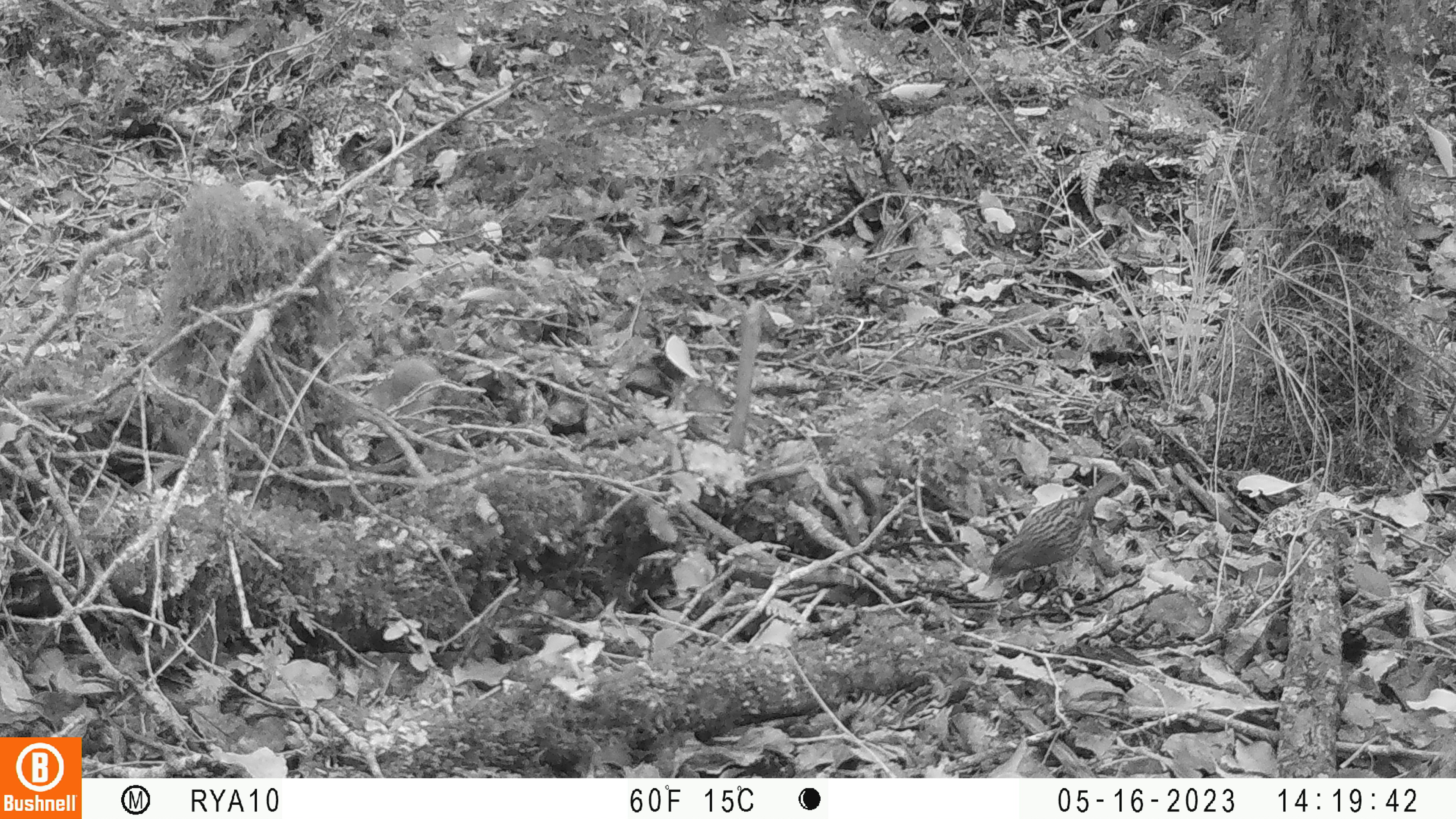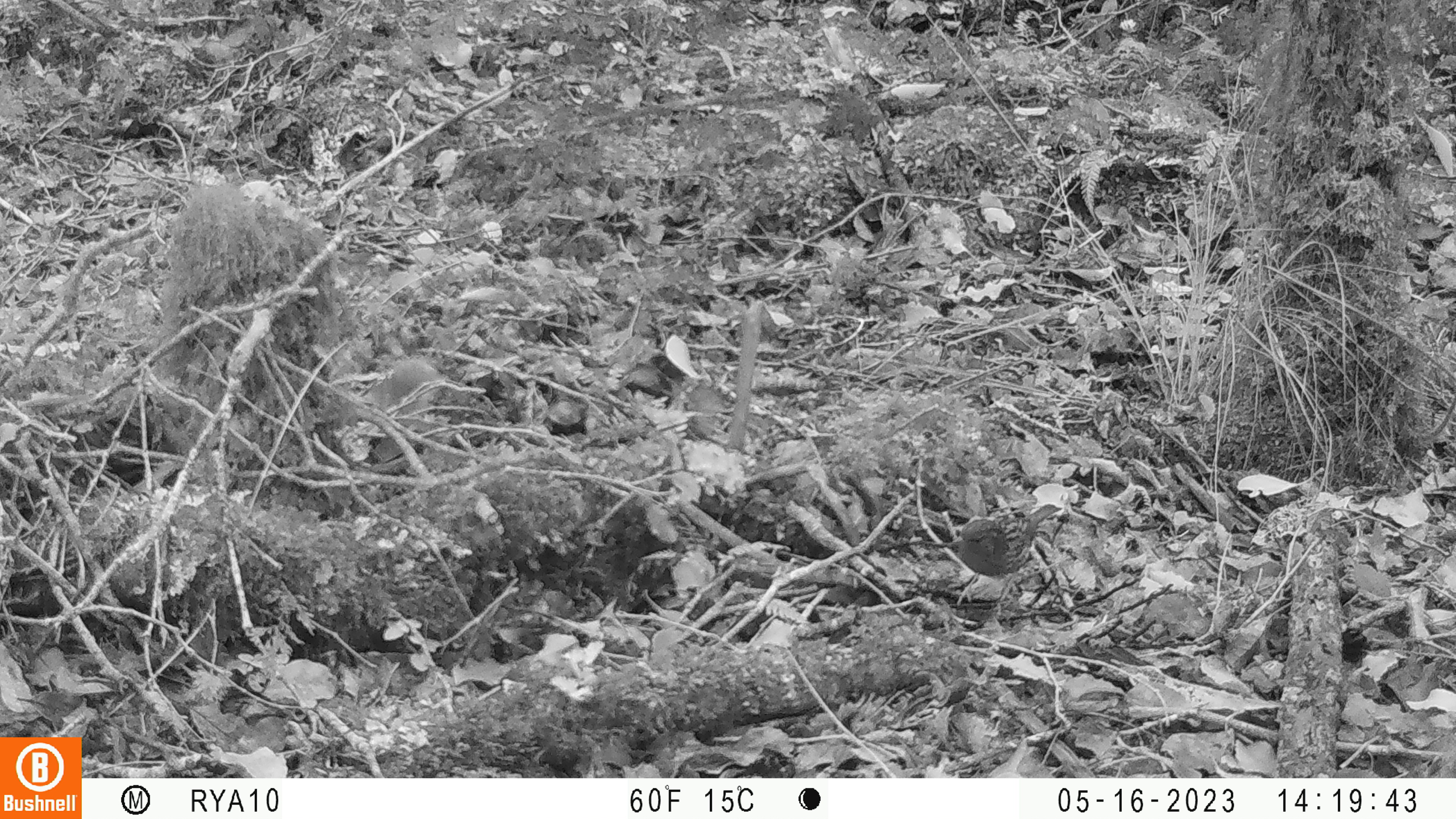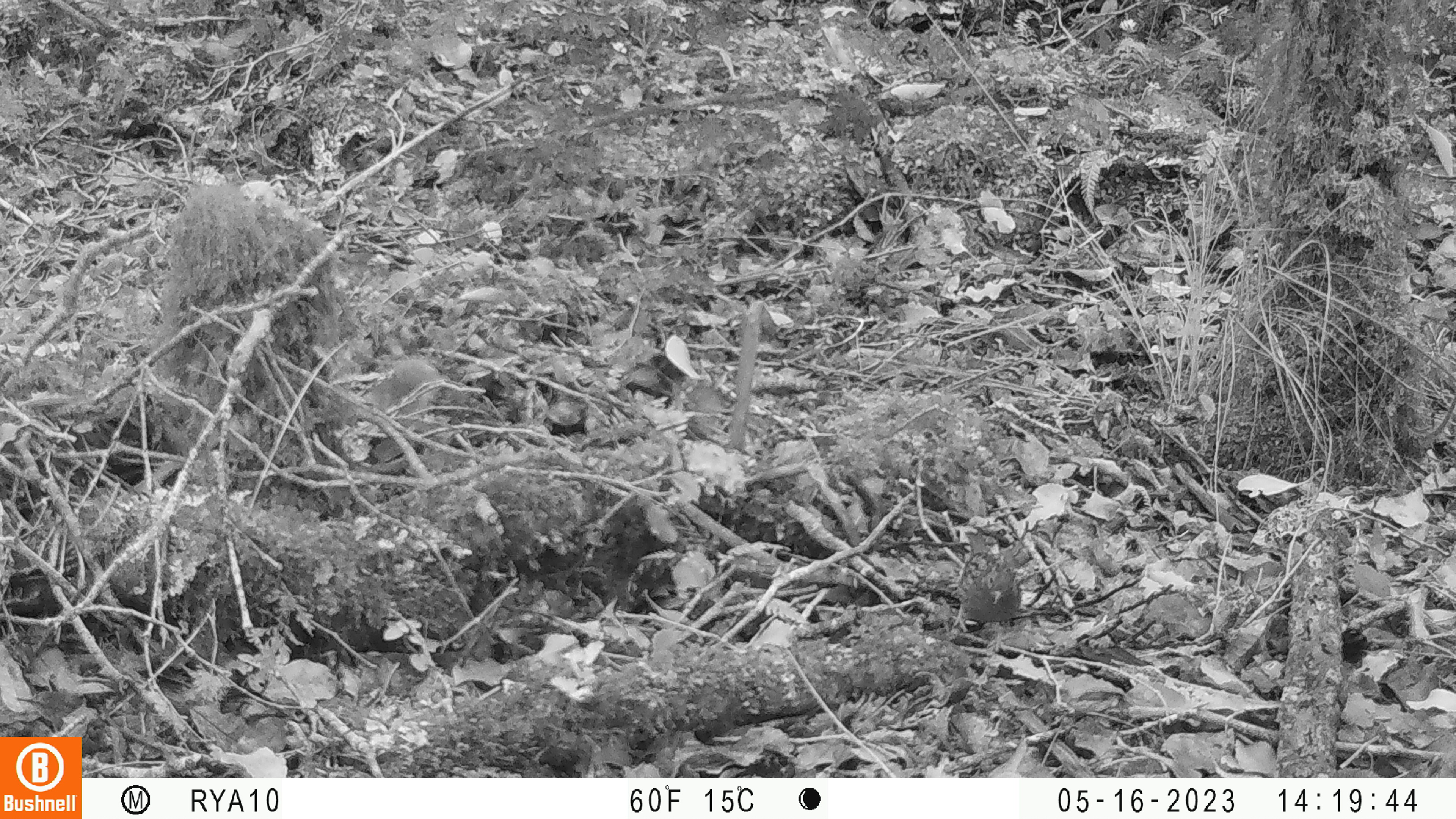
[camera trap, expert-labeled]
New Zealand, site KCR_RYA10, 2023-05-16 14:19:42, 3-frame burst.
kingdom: Animalia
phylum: Chordata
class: Aves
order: Passeriformes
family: Prunellidae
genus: Prunella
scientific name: Prunella modularis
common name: dunnock